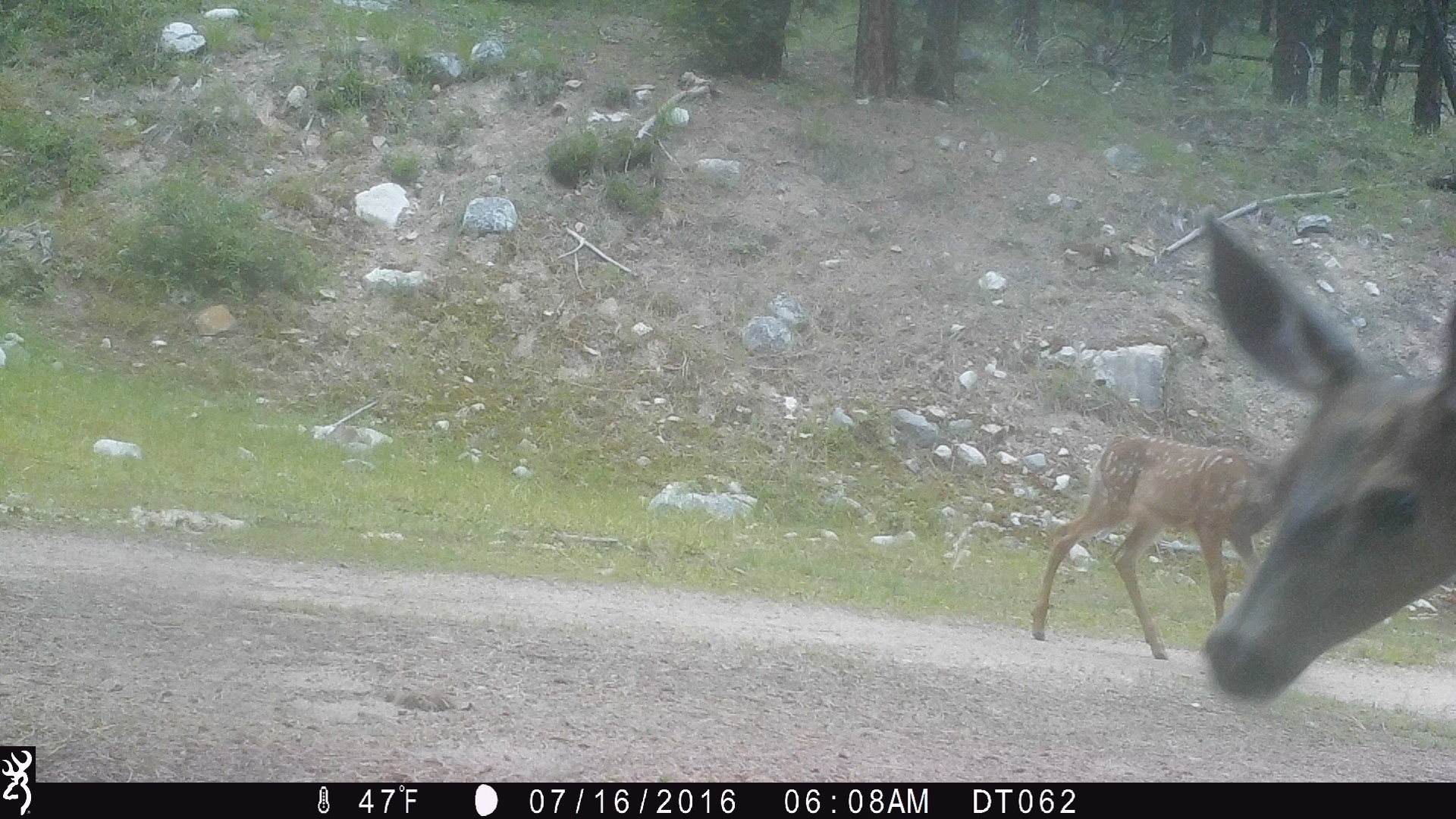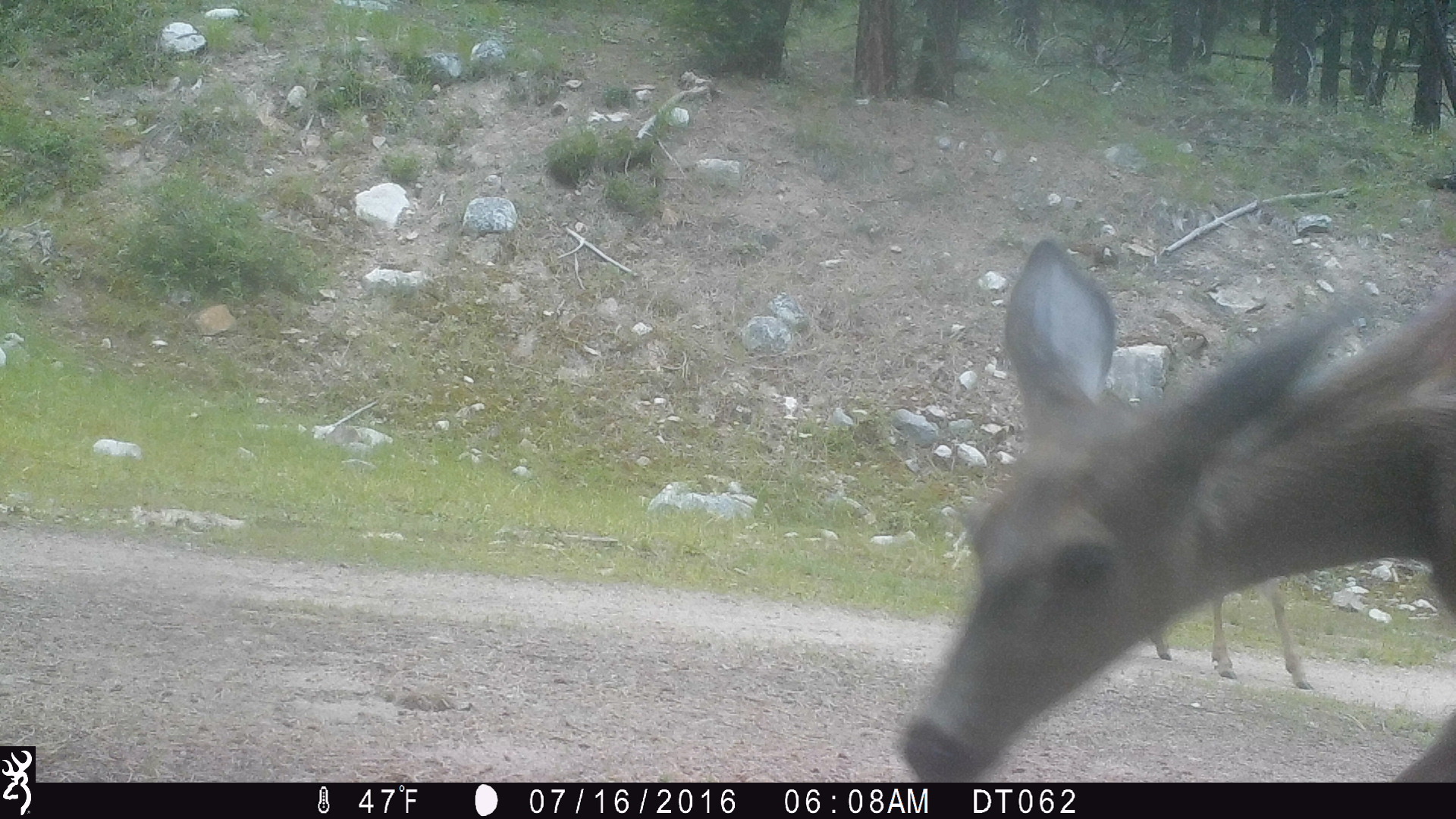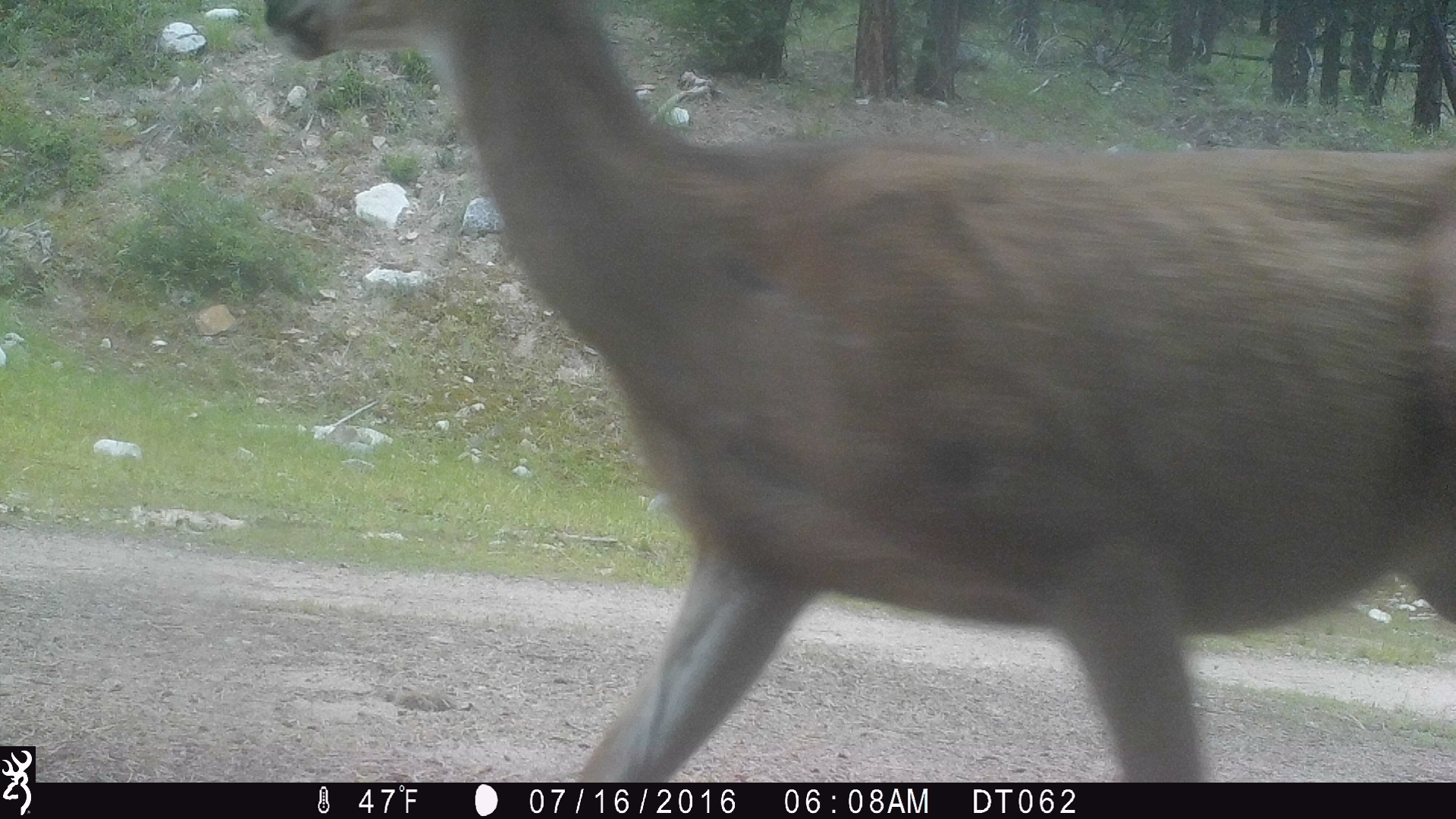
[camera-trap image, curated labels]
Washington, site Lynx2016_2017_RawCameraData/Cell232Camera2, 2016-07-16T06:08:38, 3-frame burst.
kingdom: Animalia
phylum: Chordata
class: Mammalia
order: Artiodactyla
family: Cervidae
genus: Odocoileus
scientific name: Odocoileus hemionus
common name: mule deer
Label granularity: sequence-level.